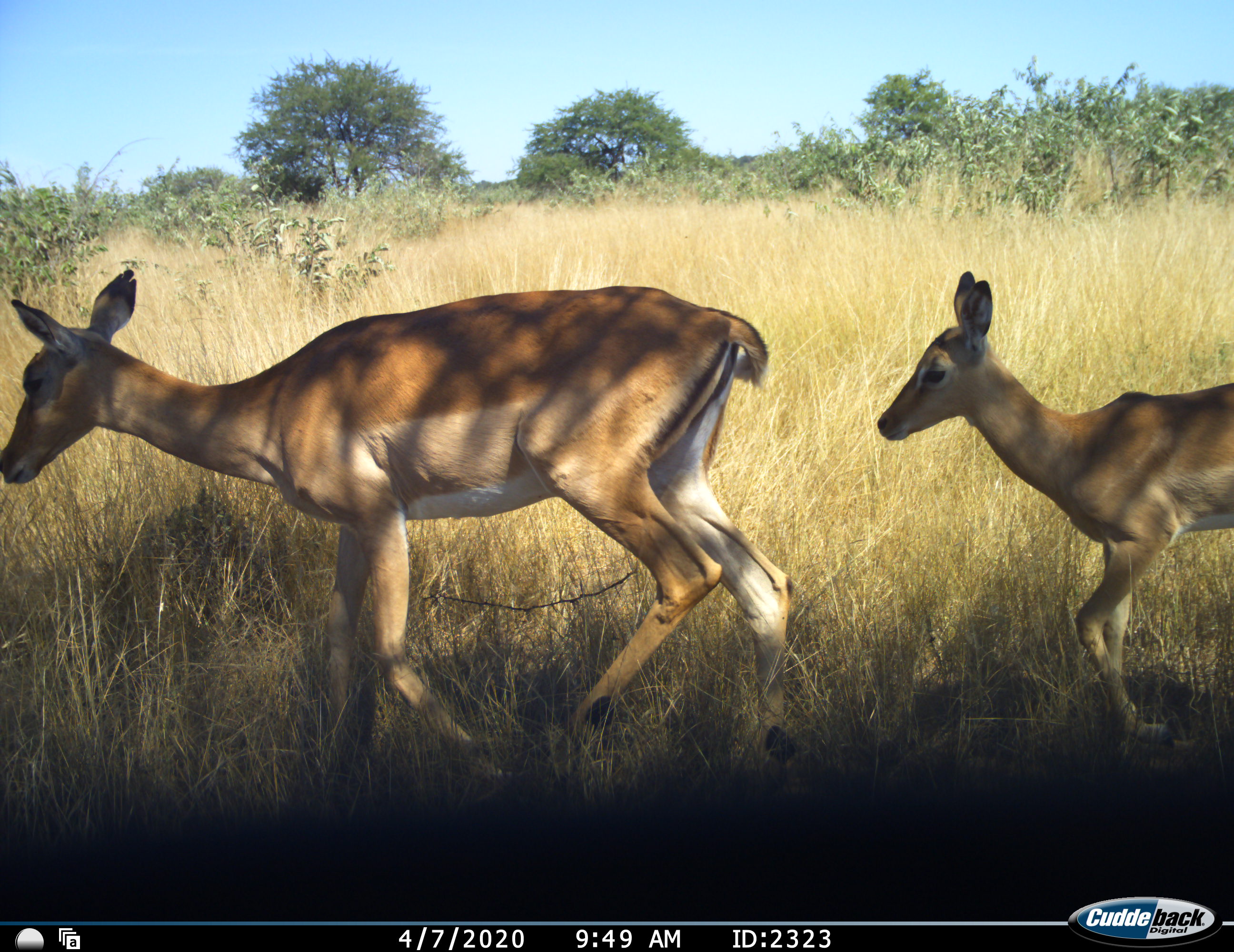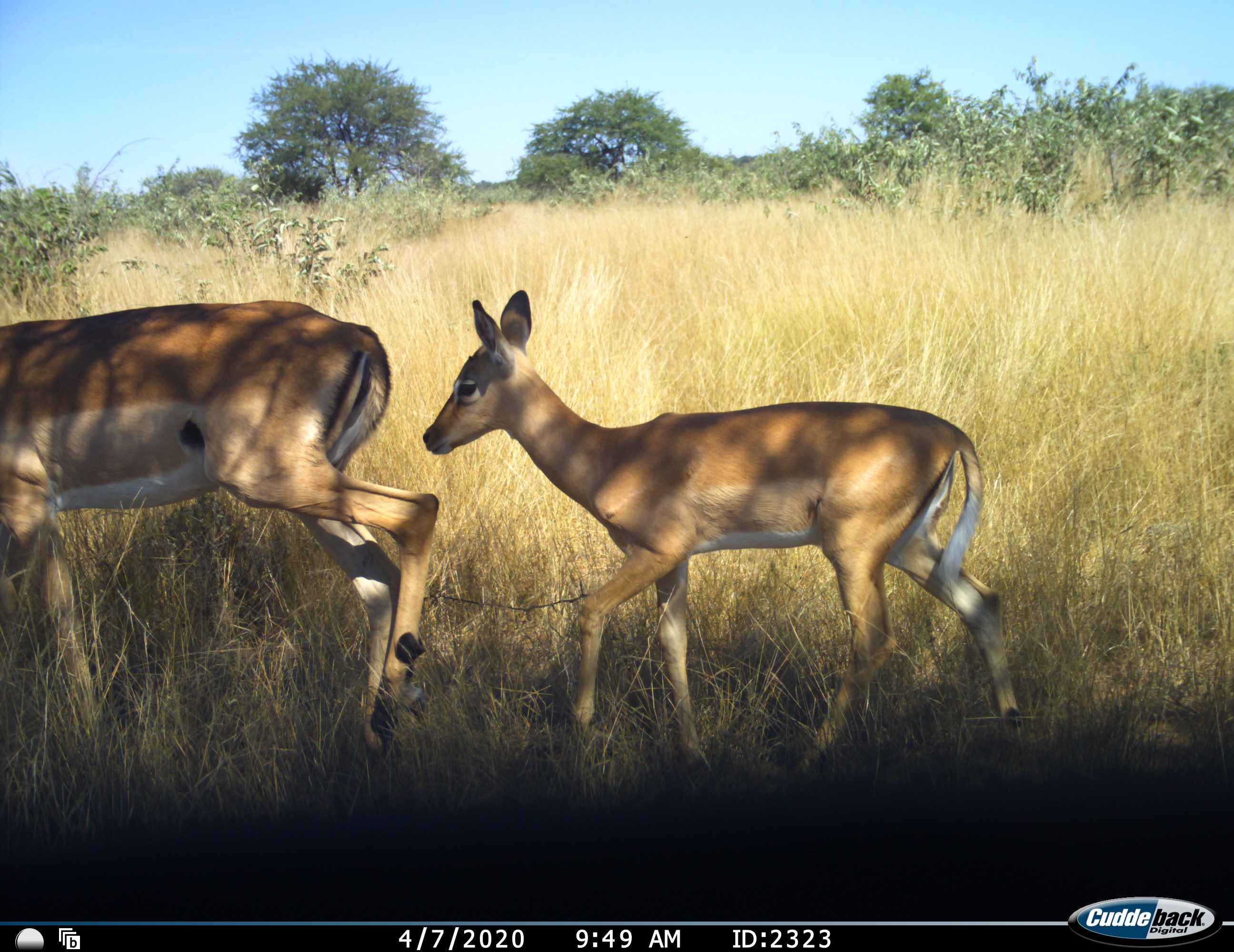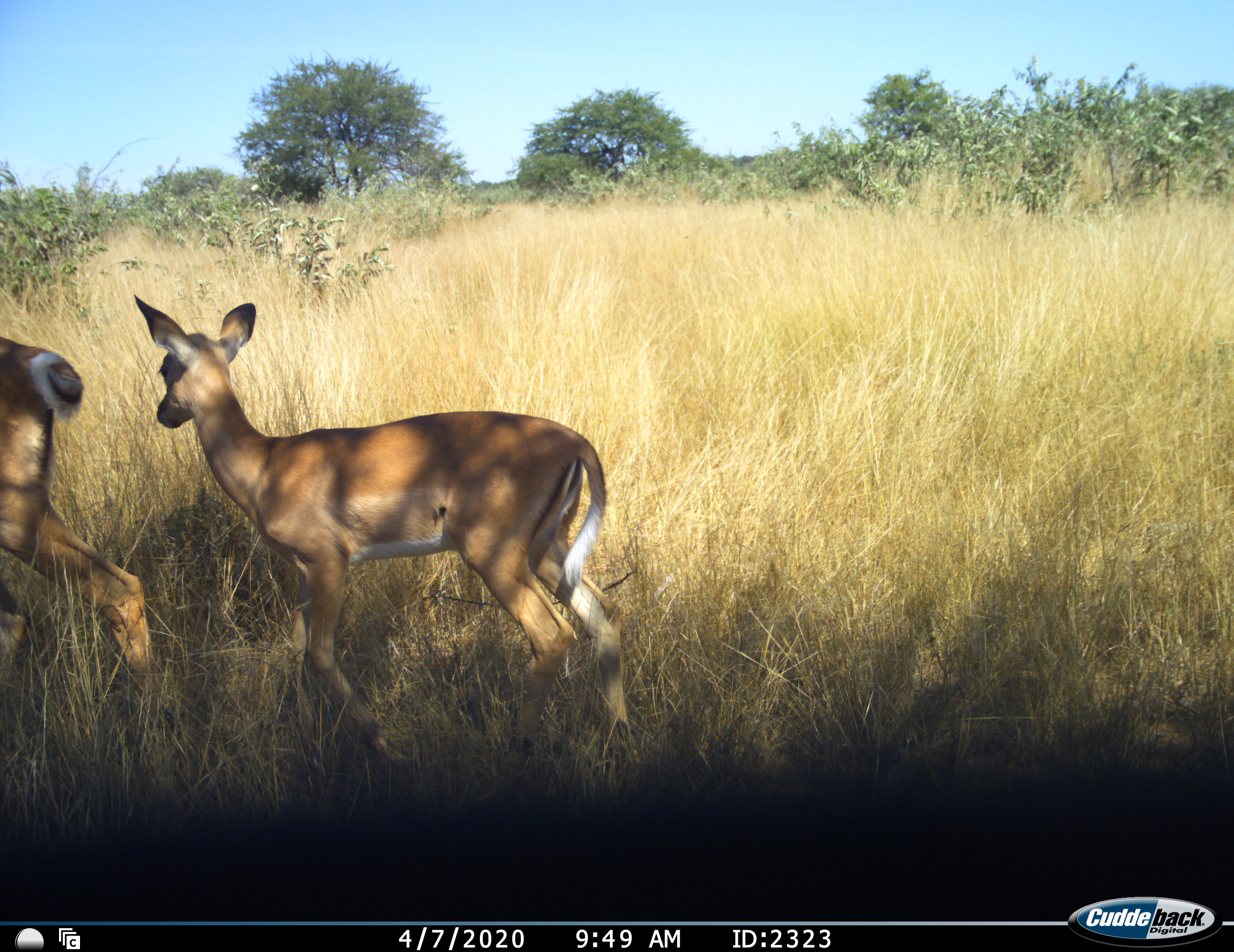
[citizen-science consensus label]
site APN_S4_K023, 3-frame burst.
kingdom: Animalia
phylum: Chordata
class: Mammalia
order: Artiodactyla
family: Bovidae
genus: Aepyceros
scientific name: Aepyceros melampus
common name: impala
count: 2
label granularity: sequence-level